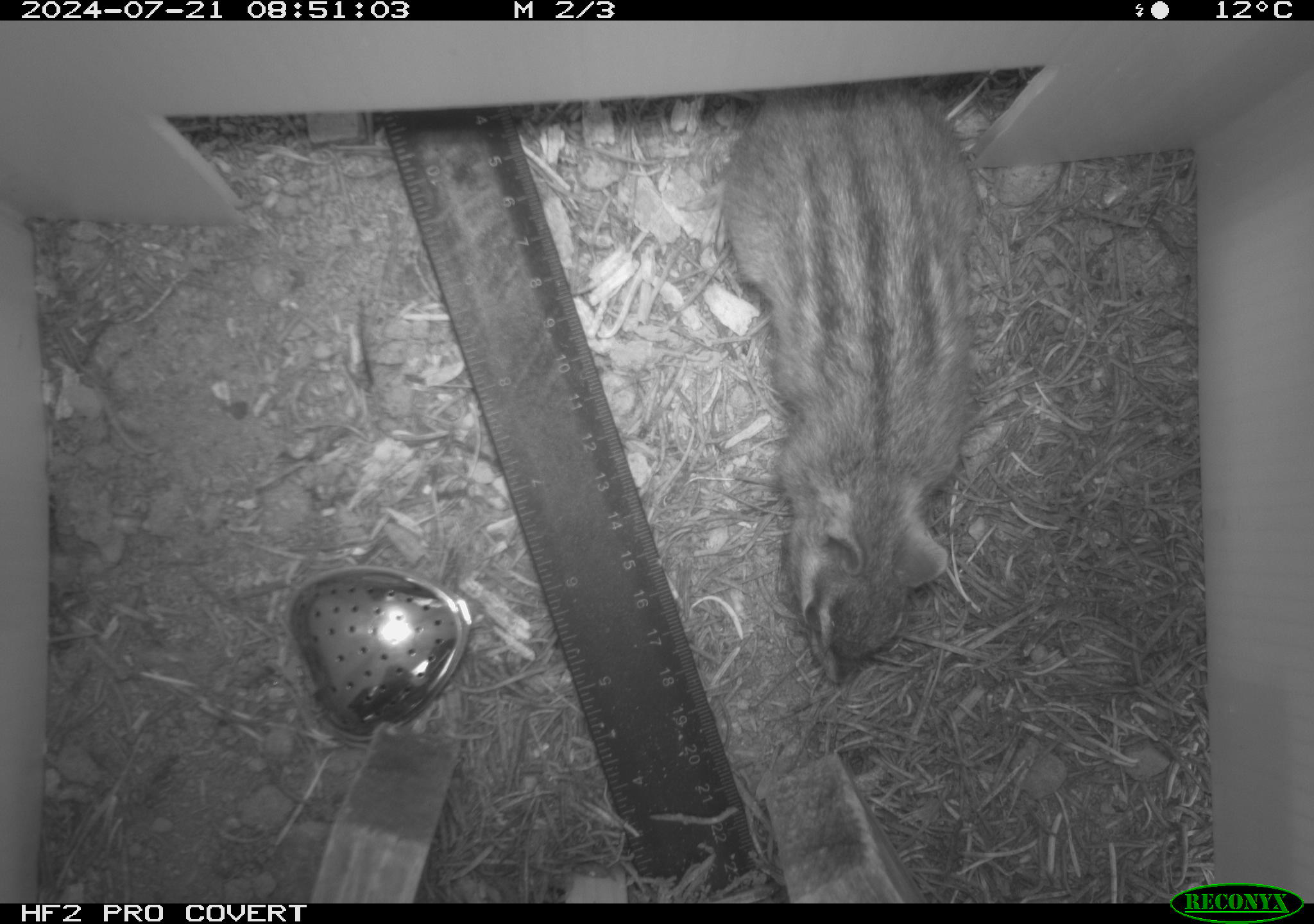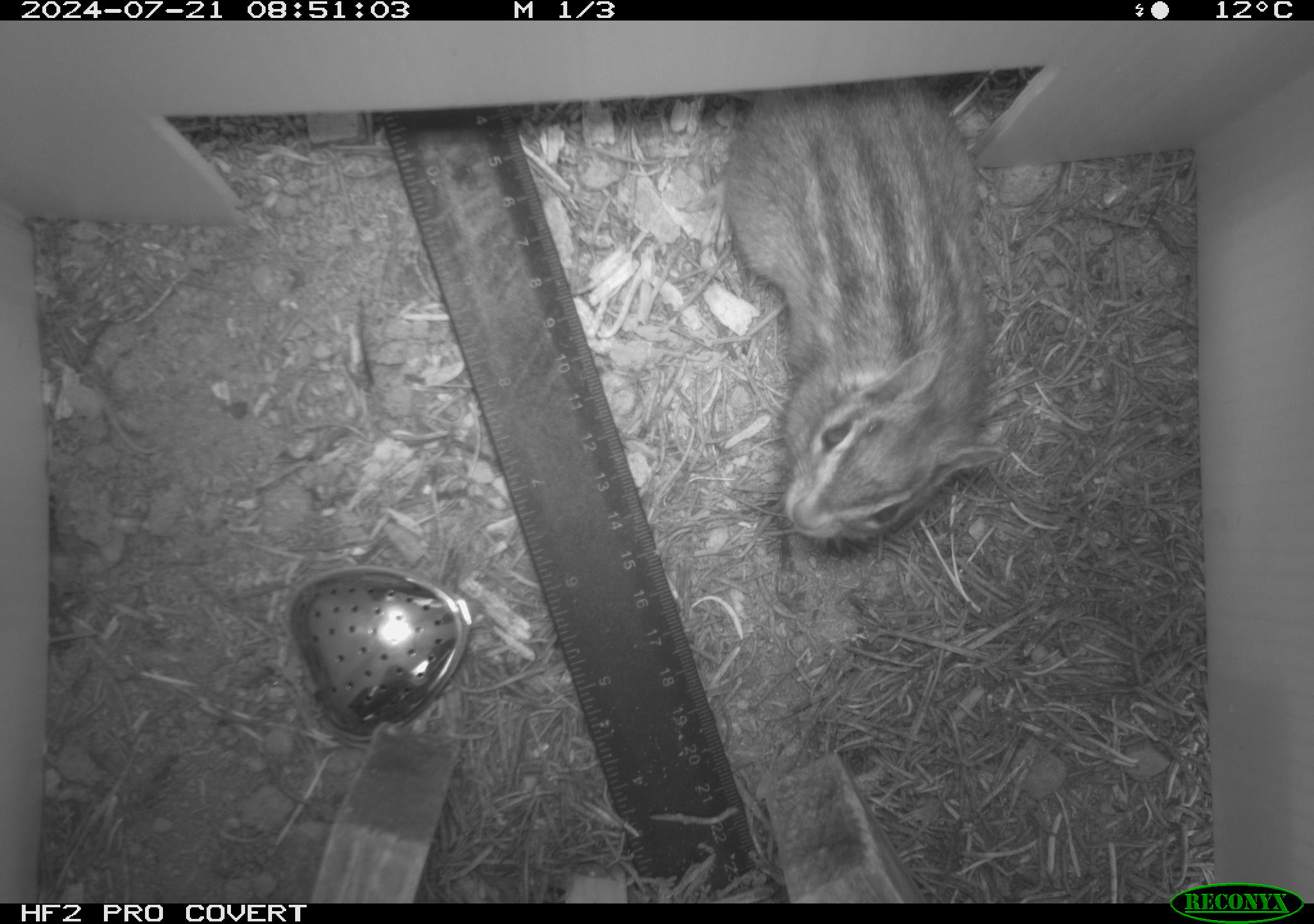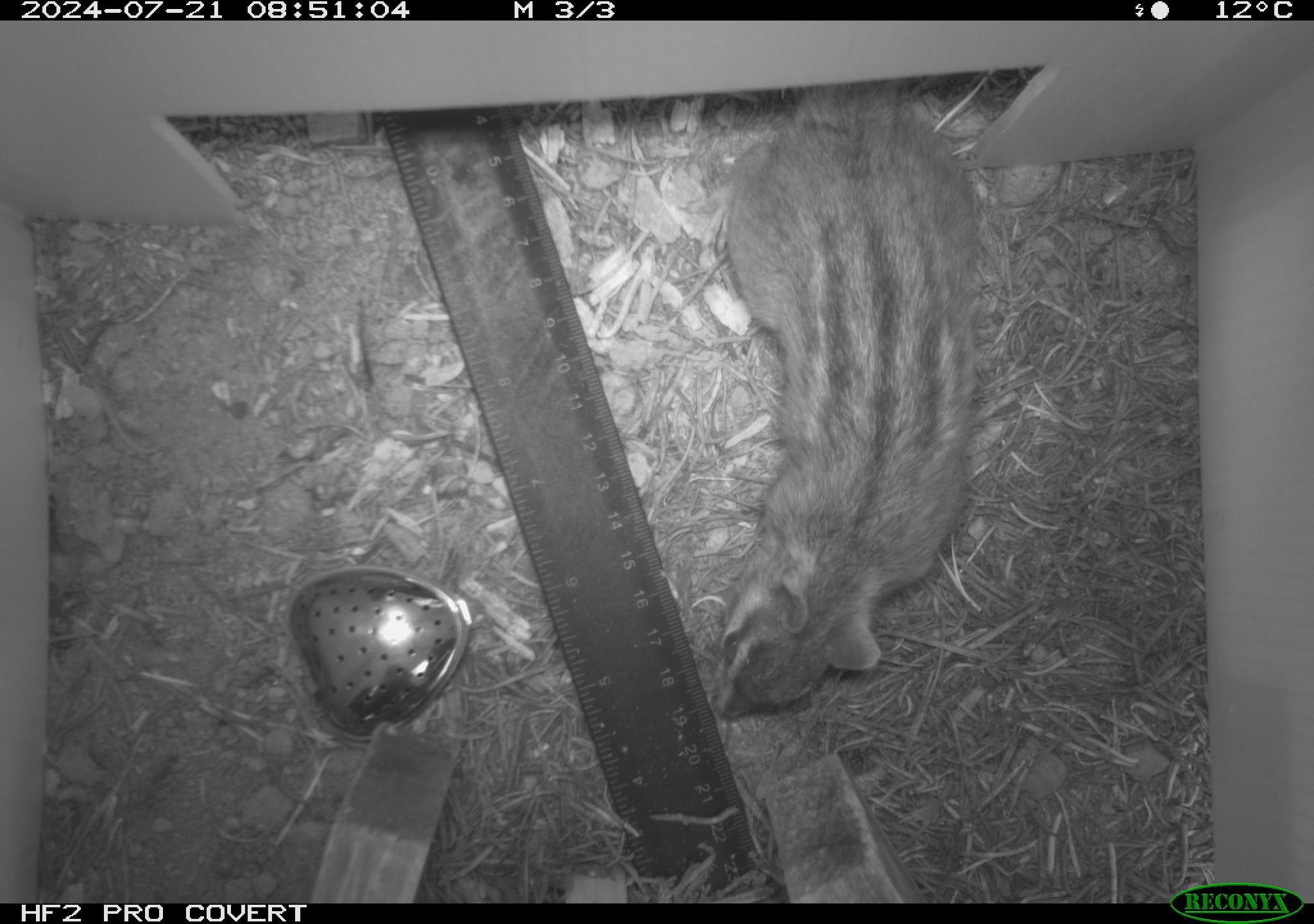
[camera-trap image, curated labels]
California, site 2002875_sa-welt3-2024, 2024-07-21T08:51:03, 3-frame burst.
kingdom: Animalia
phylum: Chordata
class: Mammalia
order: Rodentia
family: Sciuridae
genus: Neotamias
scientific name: Neotamias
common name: western chipmunks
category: neotamias species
Neotamias species (western chipmunks) (Neotamias).